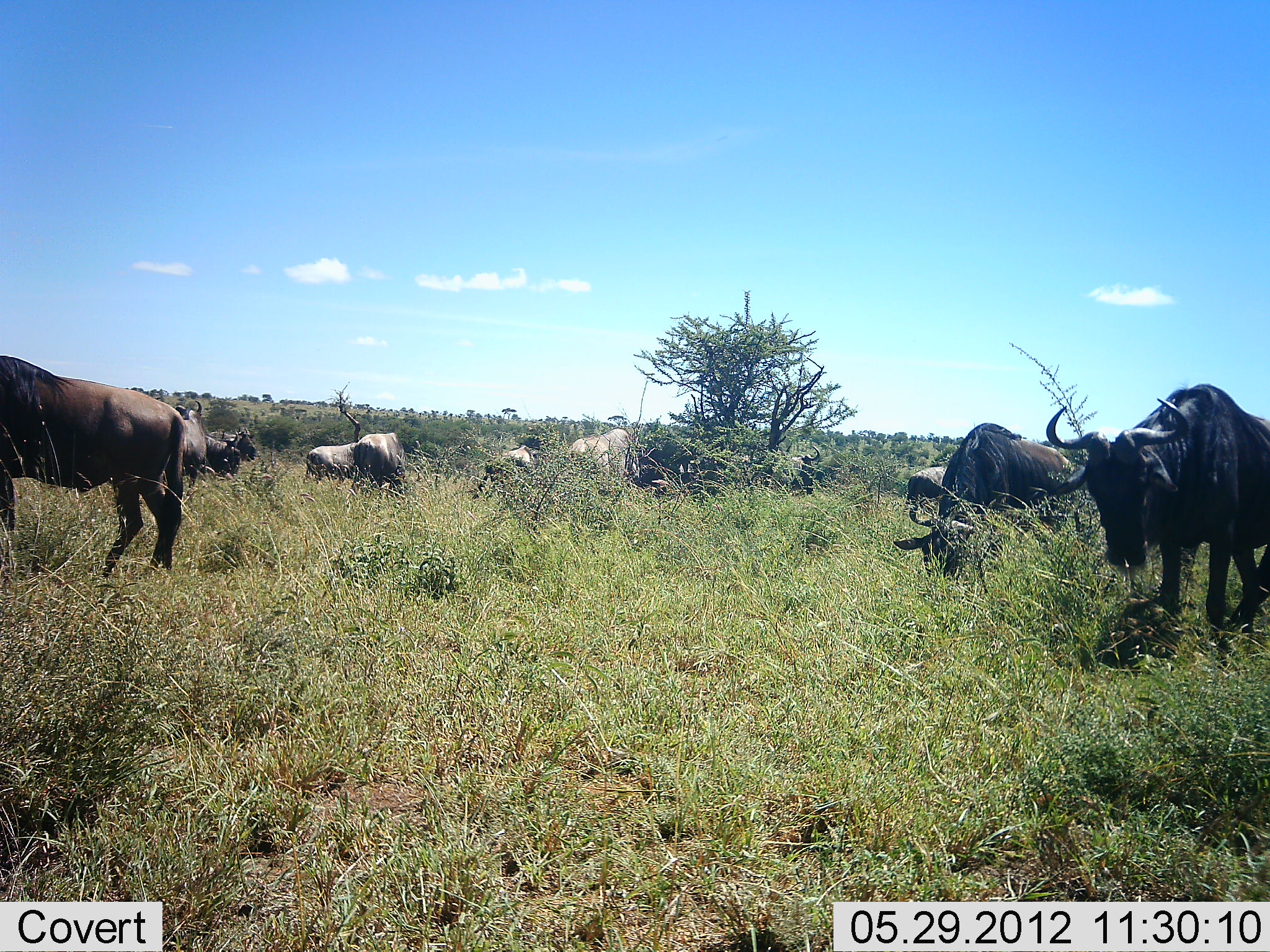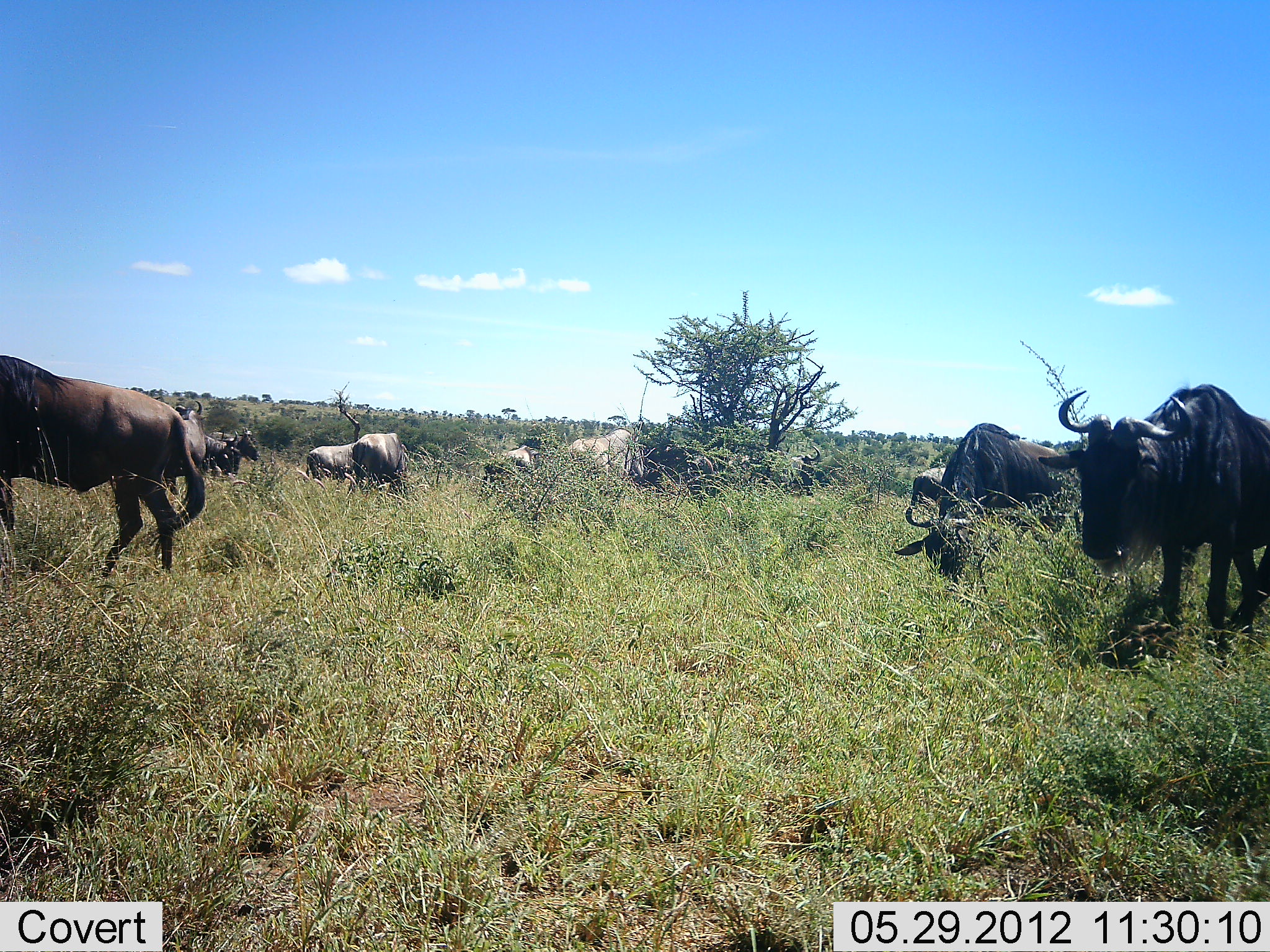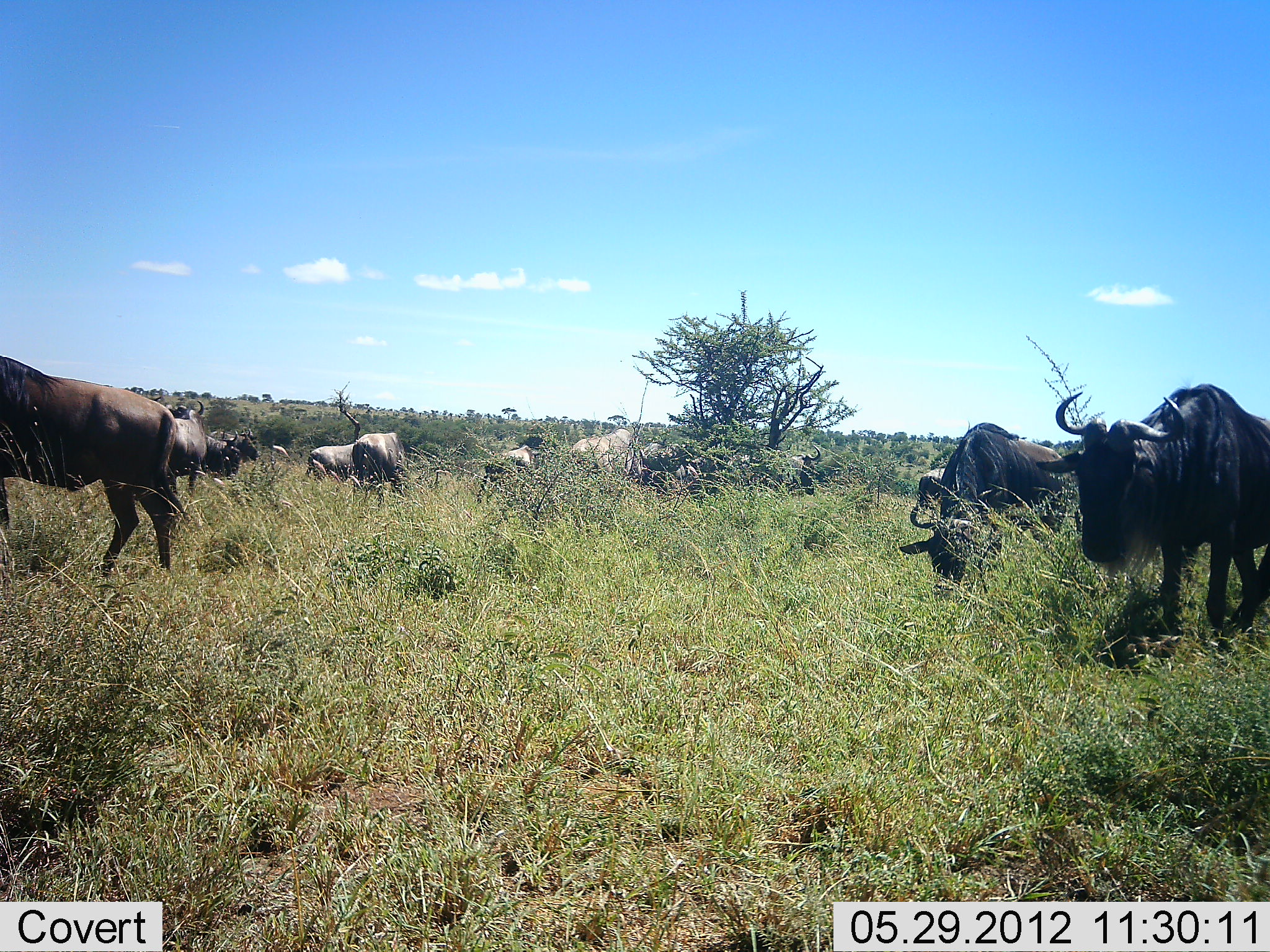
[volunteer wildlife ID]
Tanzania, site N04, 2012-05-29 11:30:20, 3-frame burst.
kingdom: Animalia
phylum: Chordata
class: Mammalia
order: Artiodactyla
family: Bovidae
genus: Connochaetes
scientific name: Connochaetes taurinus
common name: blue wildebeest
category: wildebeest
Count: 11-50.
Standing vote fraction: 60%.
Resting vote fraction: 20%.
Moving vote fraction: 30%.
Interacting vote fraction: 0%.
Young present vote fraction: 0%.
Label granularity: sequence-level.